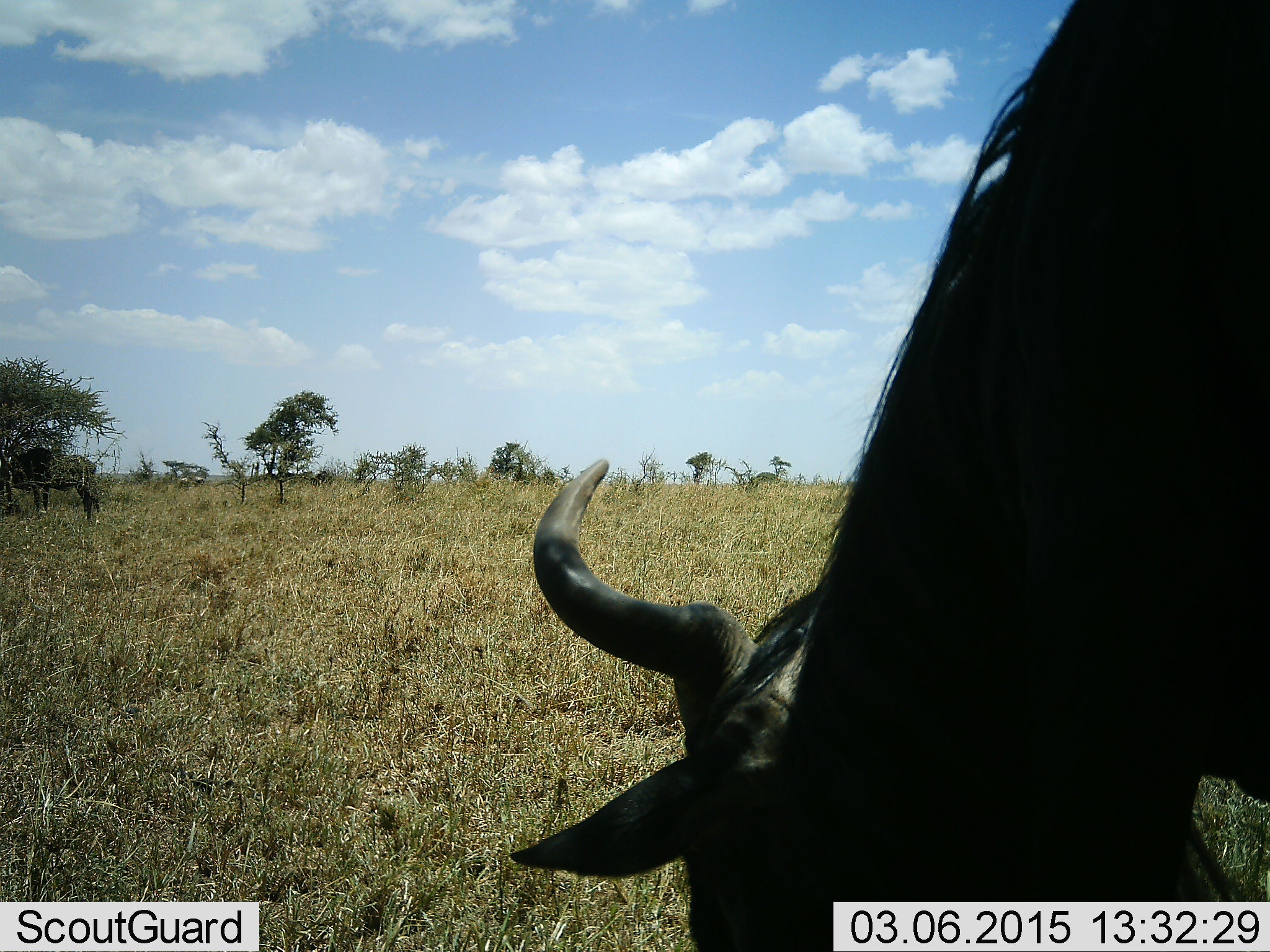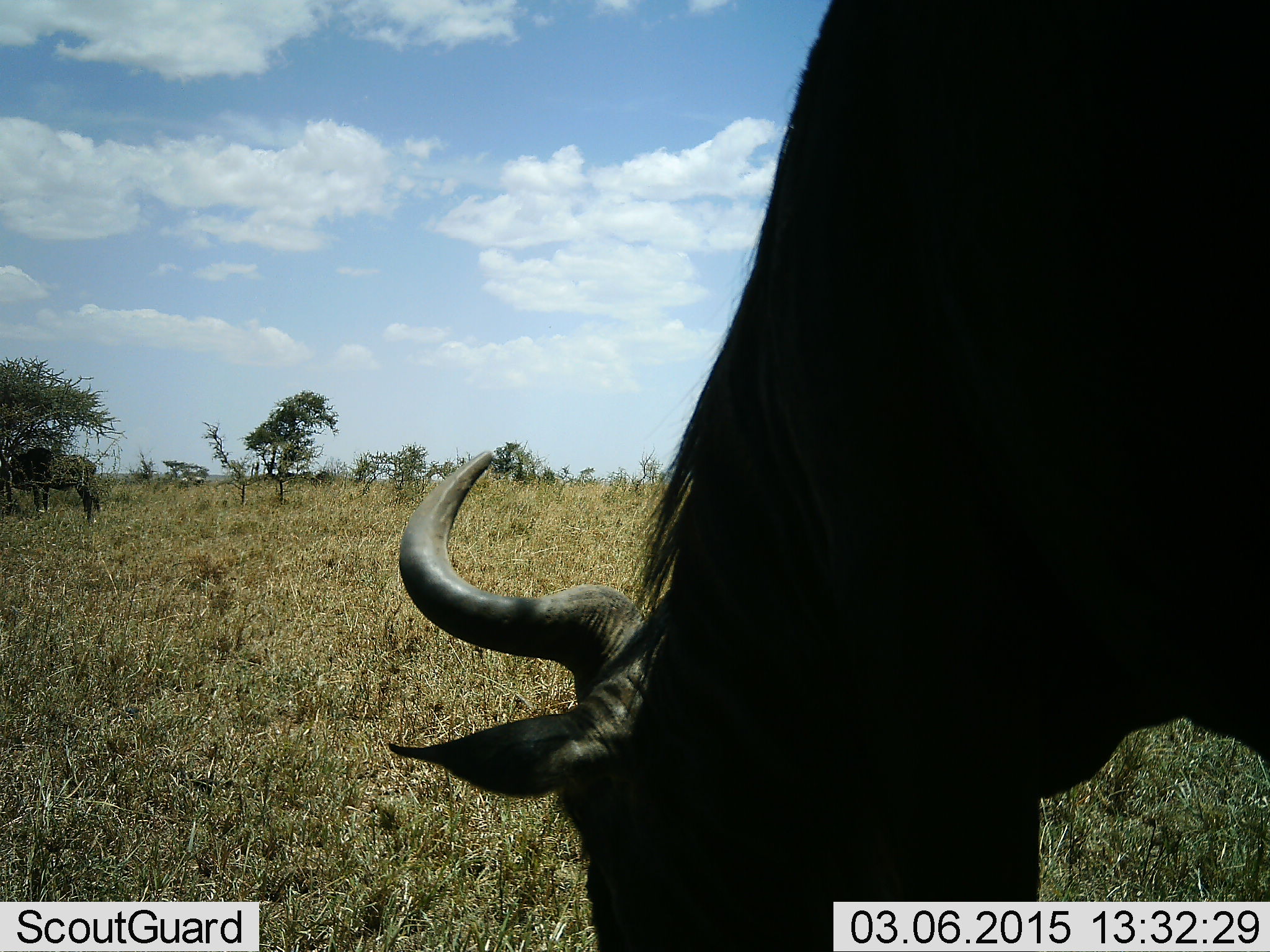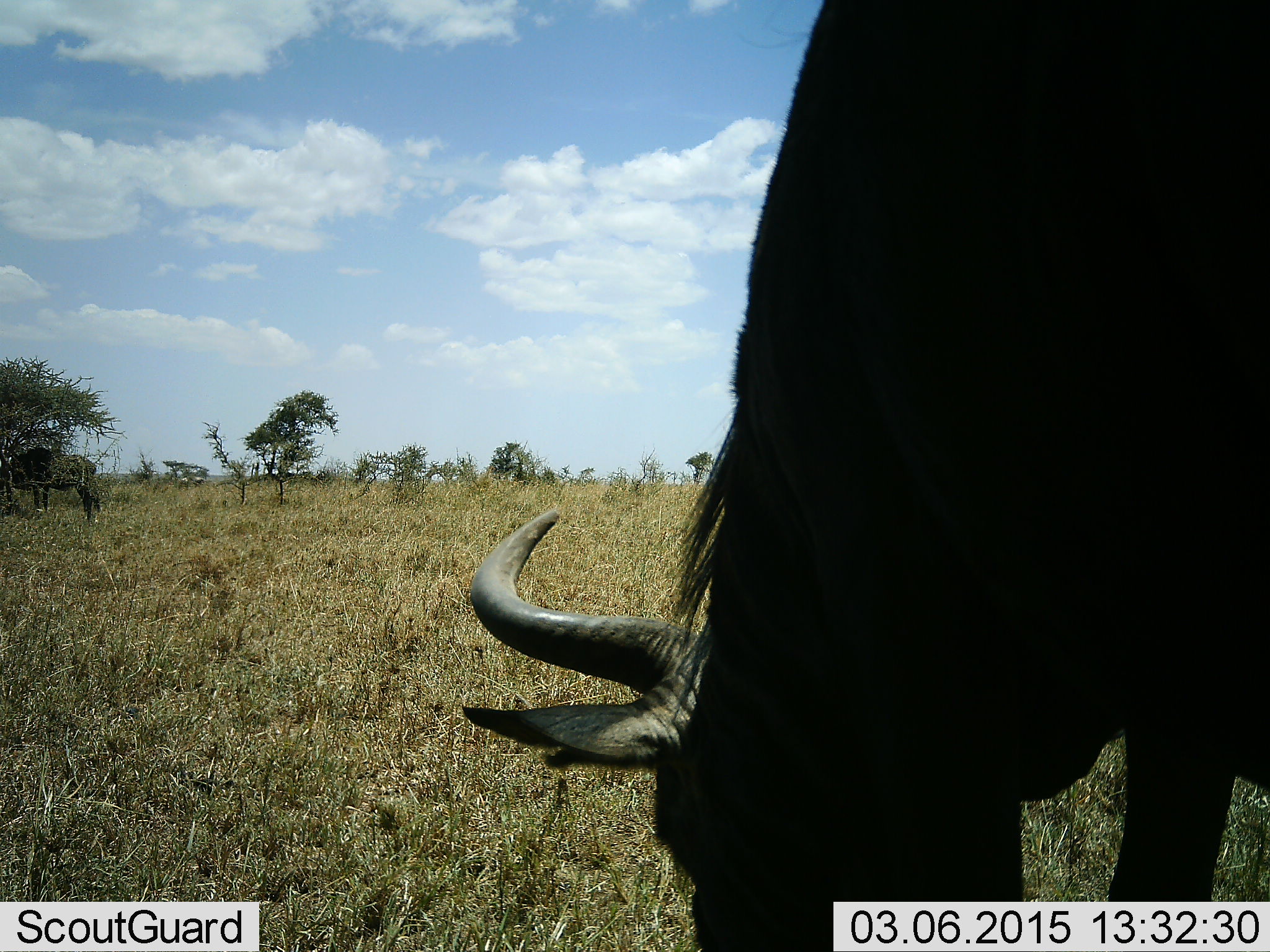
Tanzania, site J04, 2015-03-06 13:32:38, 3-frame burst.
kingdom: Animalia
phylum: Chordata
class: Mammalia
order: Artiodactyla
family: Bovidae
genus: Connochaetes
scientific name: Connochaetes taurinus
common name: blue wildebeest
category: wildebeest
Wildebeest (blue wildebeest) (Connochaetes taurinus), count 1. Behavior (volunteer vote fractions): standing 10%, resting 0%, moving 0%, interacting 0%. Young present (vote fraction): 0%. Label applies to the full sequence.